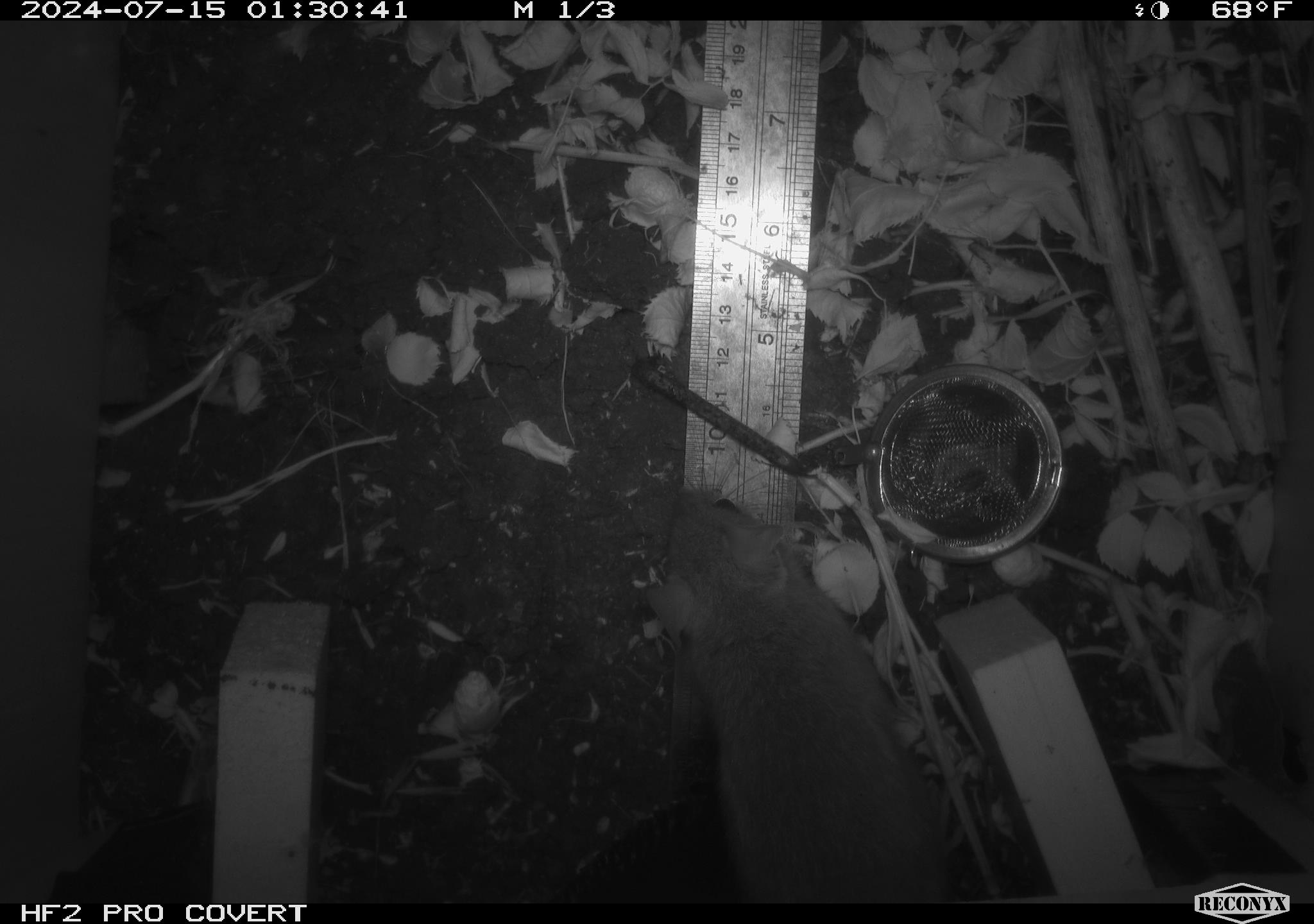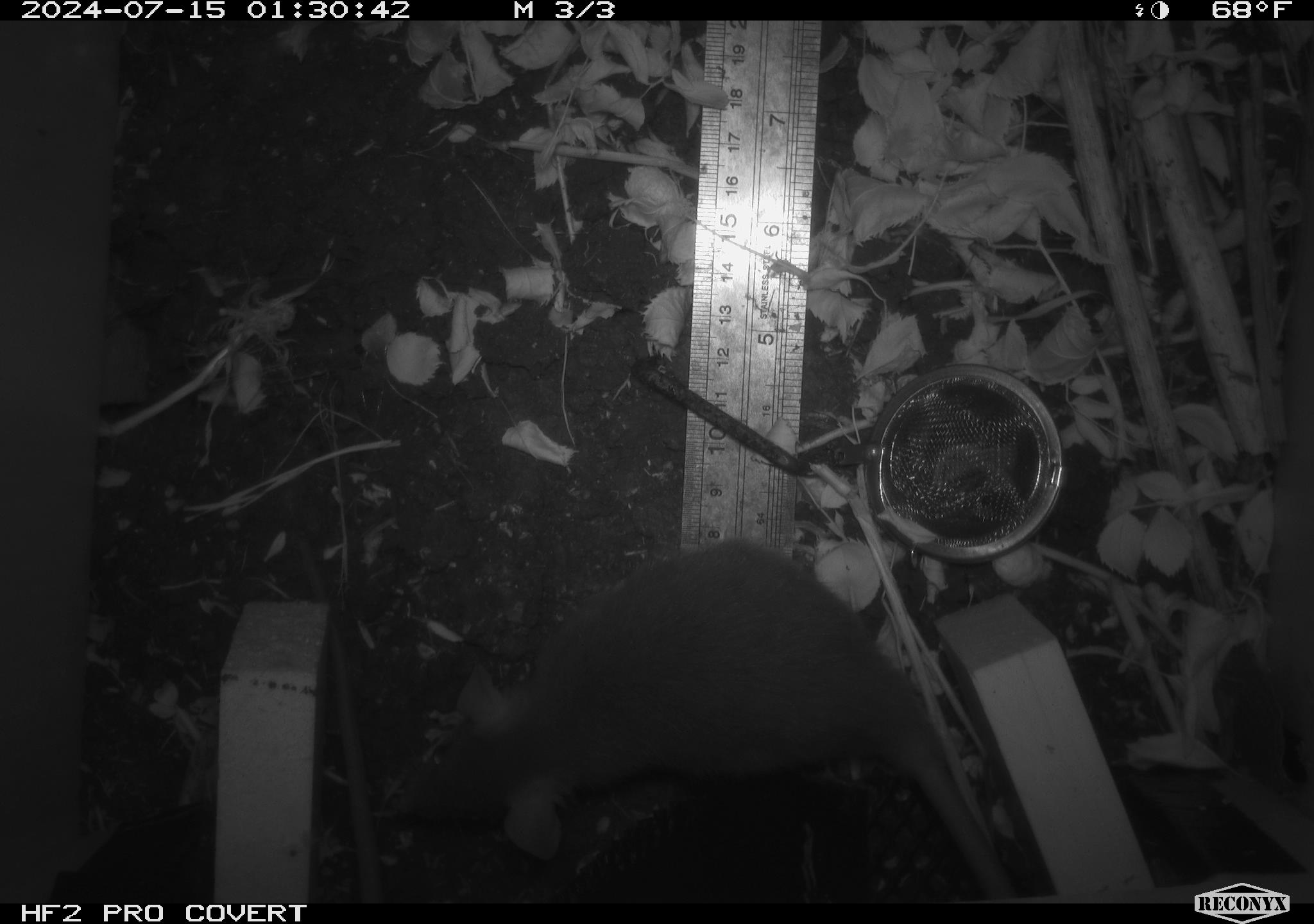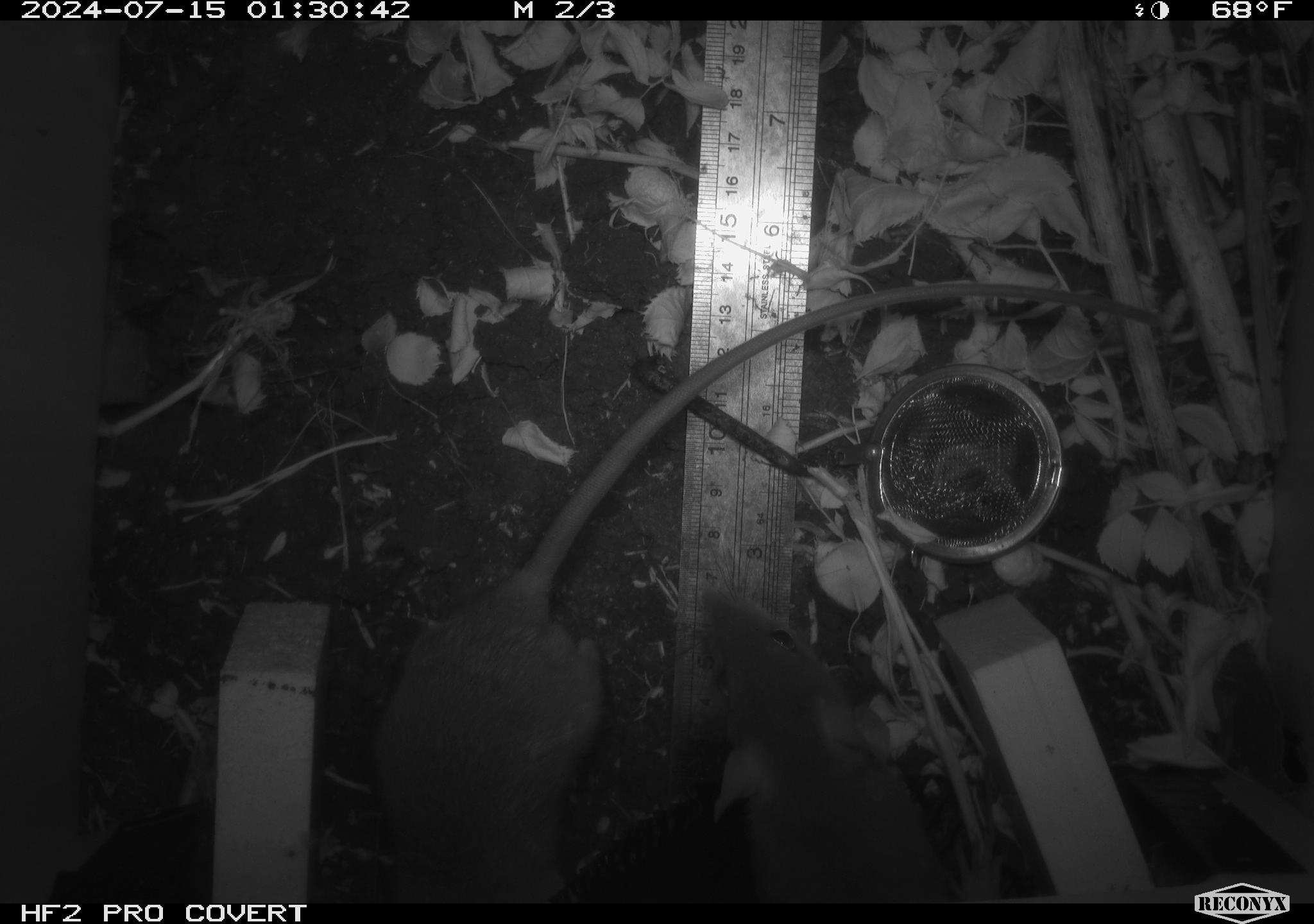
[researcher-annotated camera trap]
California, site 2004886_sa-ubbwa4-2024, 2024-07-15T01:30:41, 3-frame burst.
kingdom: Animalia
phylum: Chordata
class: Mammalia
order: Rodentia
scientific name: Rodentia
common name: woodrat or rat or mouse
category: woodrat or rat or mouse species